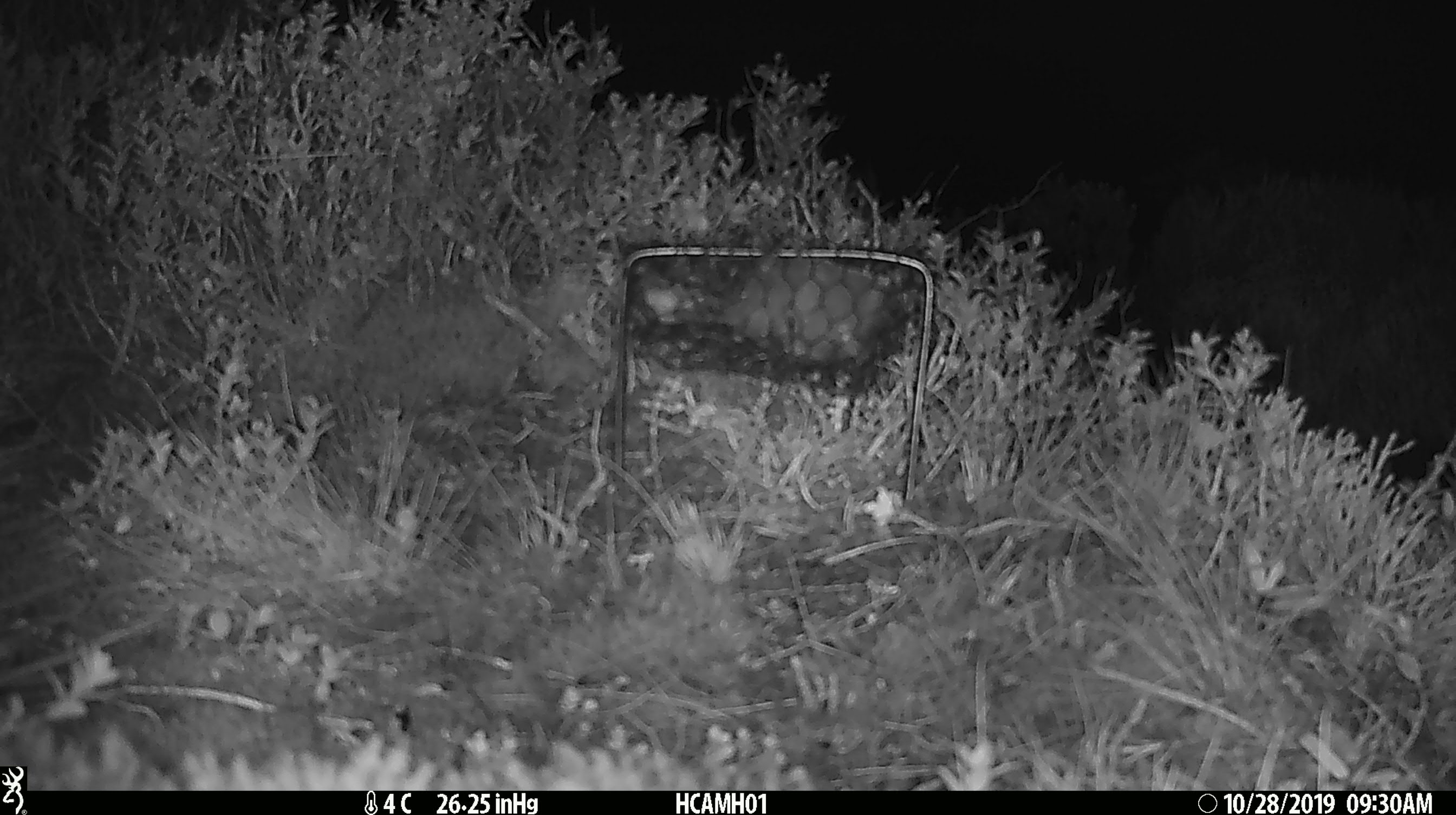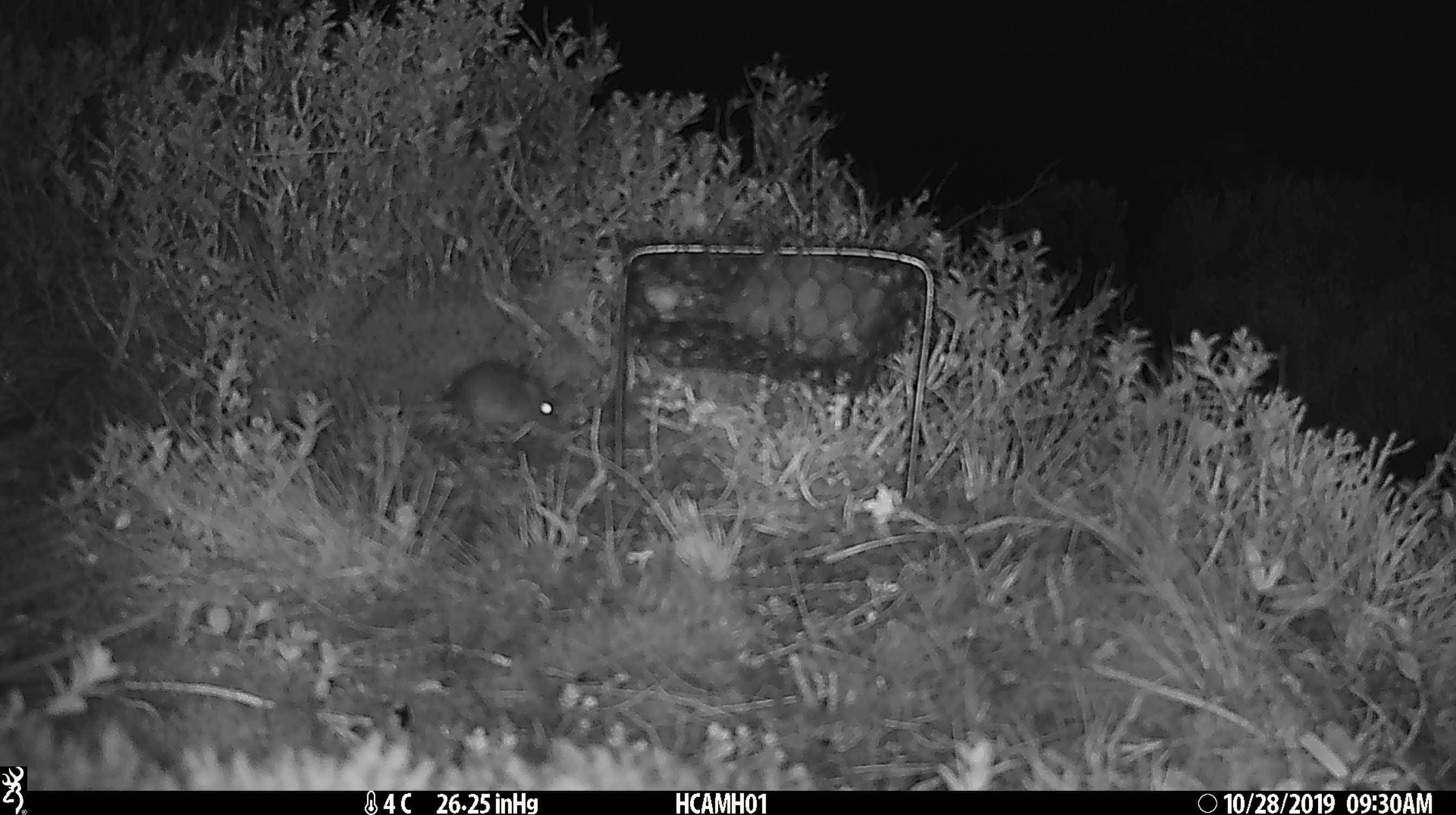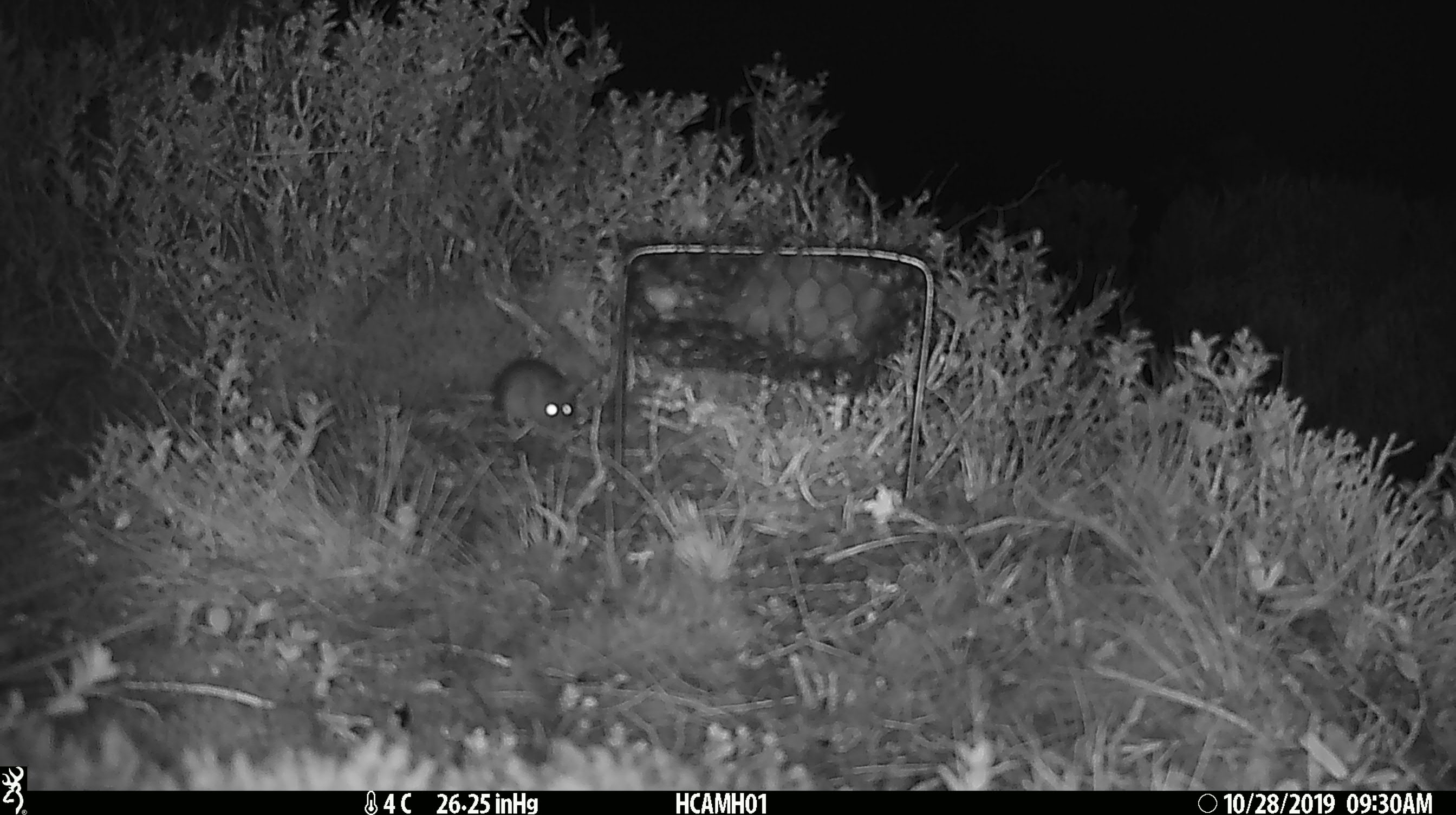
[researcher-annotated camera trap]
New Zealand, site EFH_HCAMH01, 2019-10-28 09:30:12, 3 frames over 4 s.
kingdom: Animalia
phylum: Chordata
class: Mammalia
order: Rodentia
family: Muridae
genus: Mus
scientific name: Mus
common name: mouse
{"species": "mouse (Mus)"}